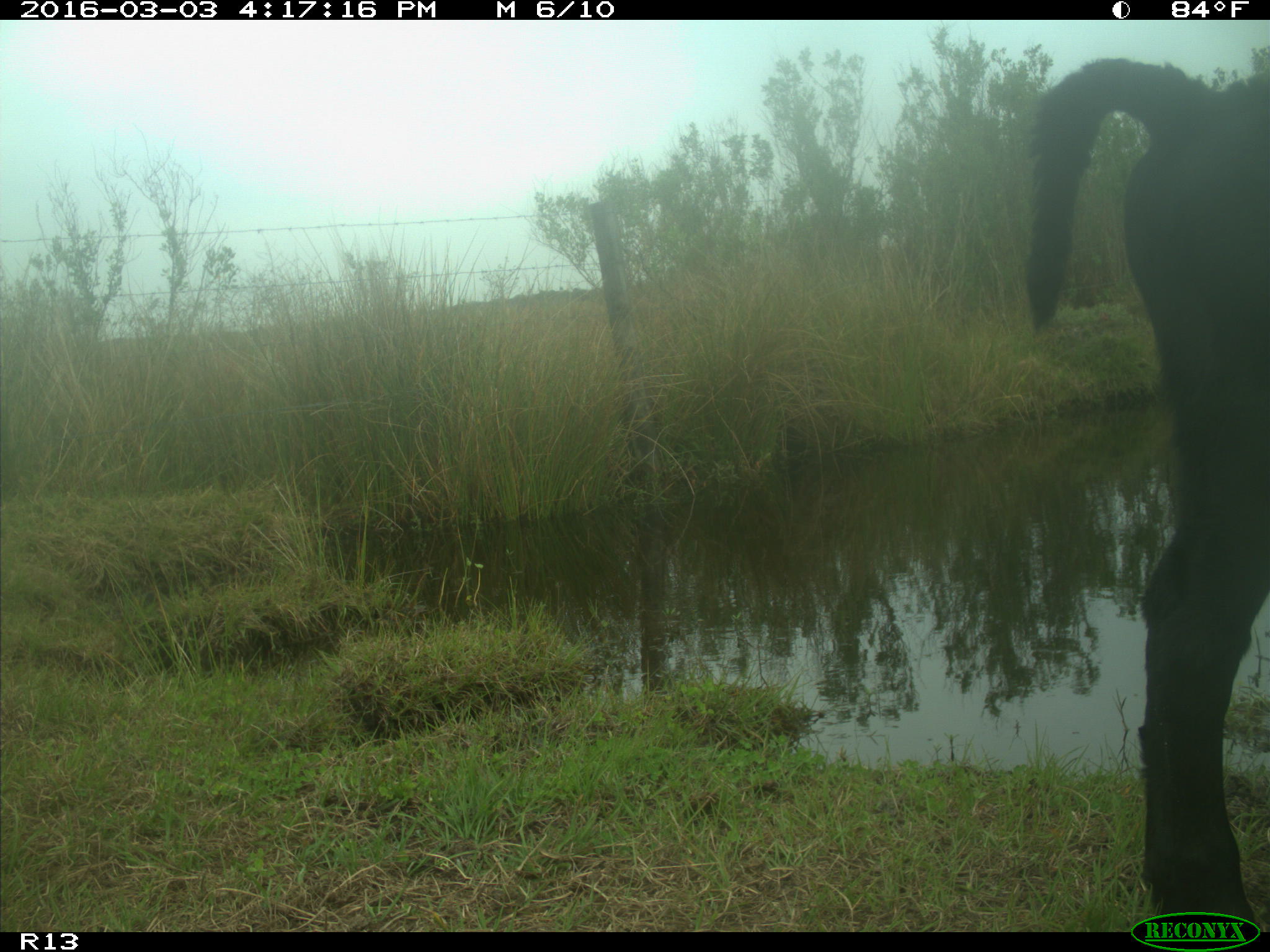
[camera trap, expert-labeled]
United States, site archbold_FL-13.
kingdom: Animalia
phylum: Chordata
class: Mammalia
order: Artiodactyla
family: Bovidae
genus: Bos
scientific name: Bos taurus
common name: domestic cow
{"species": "Bos taurus (domestic cow)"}